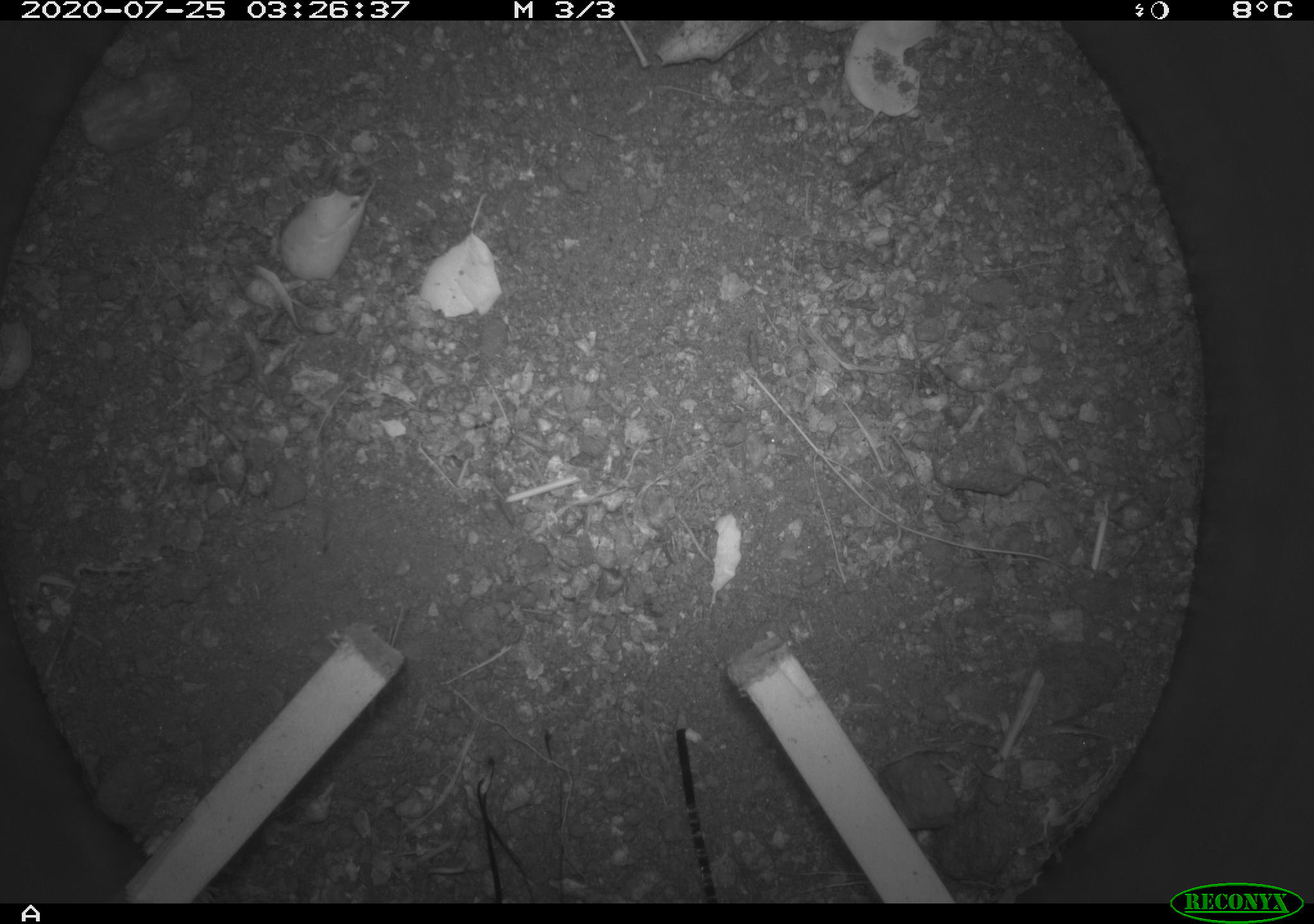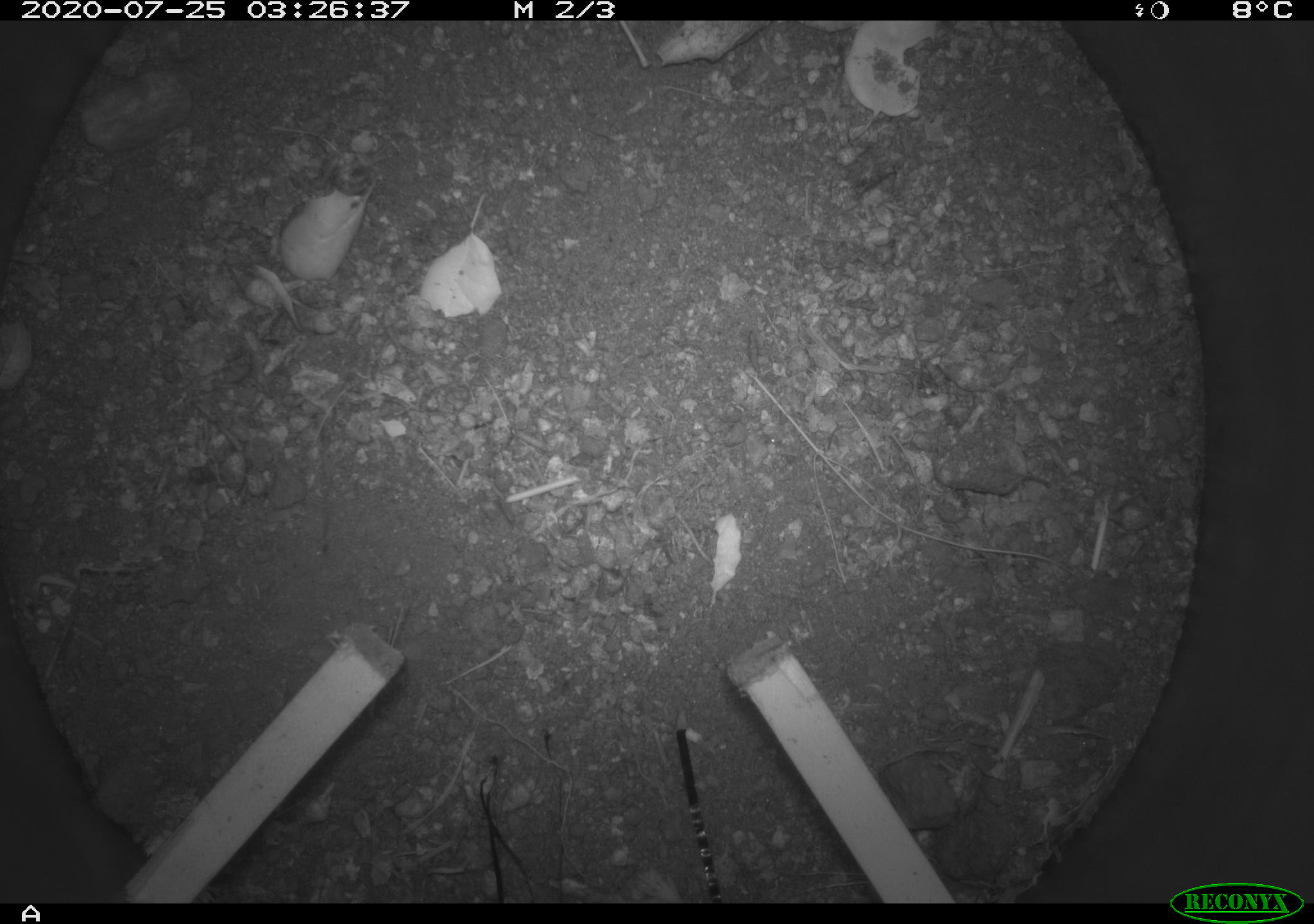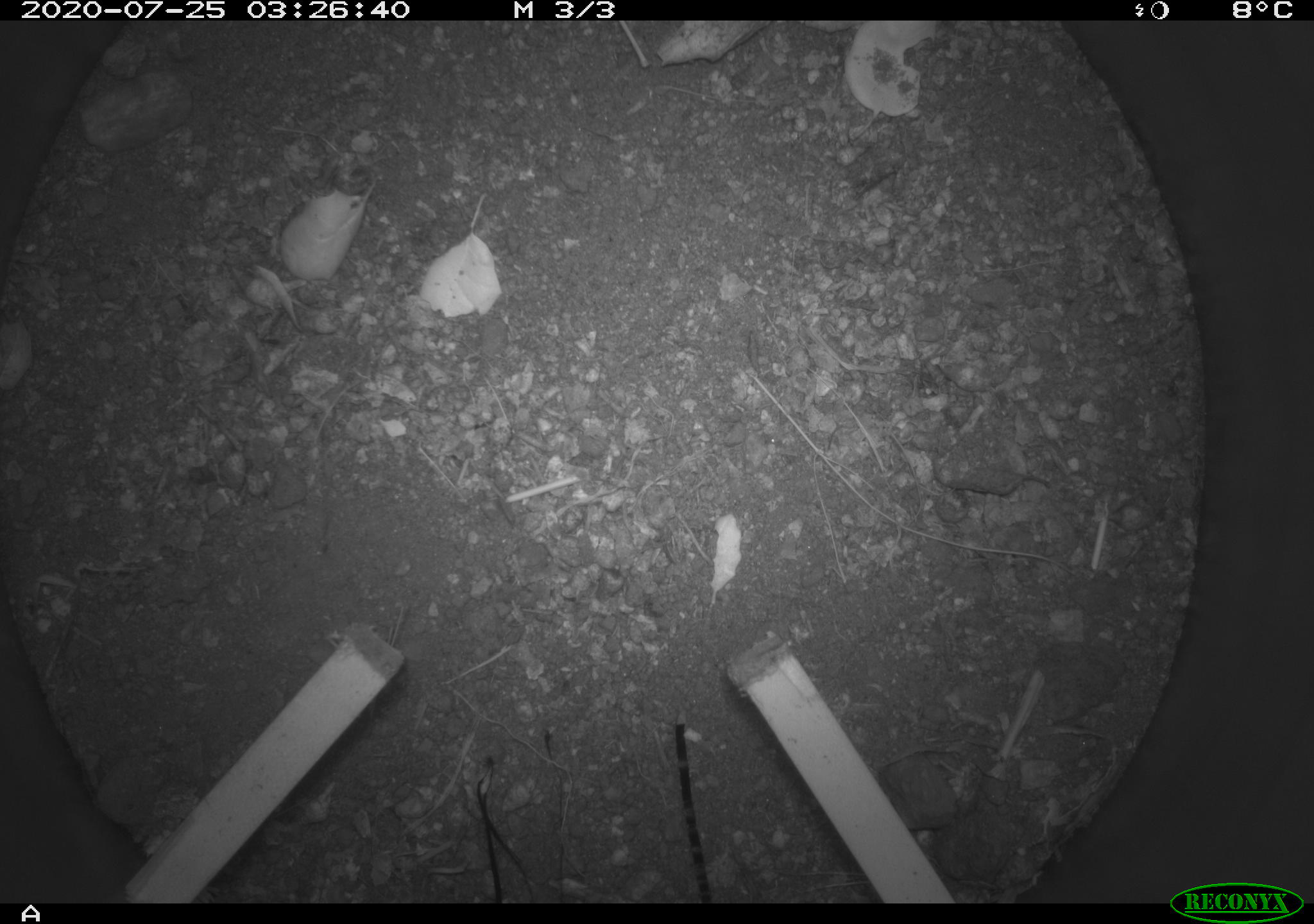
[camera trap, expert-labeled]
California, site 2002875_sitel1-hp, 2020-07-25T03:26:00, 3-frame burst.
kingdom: Animalia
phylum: Chordata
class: Mammalia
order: Rodentia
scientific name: Rodentia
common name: rodent